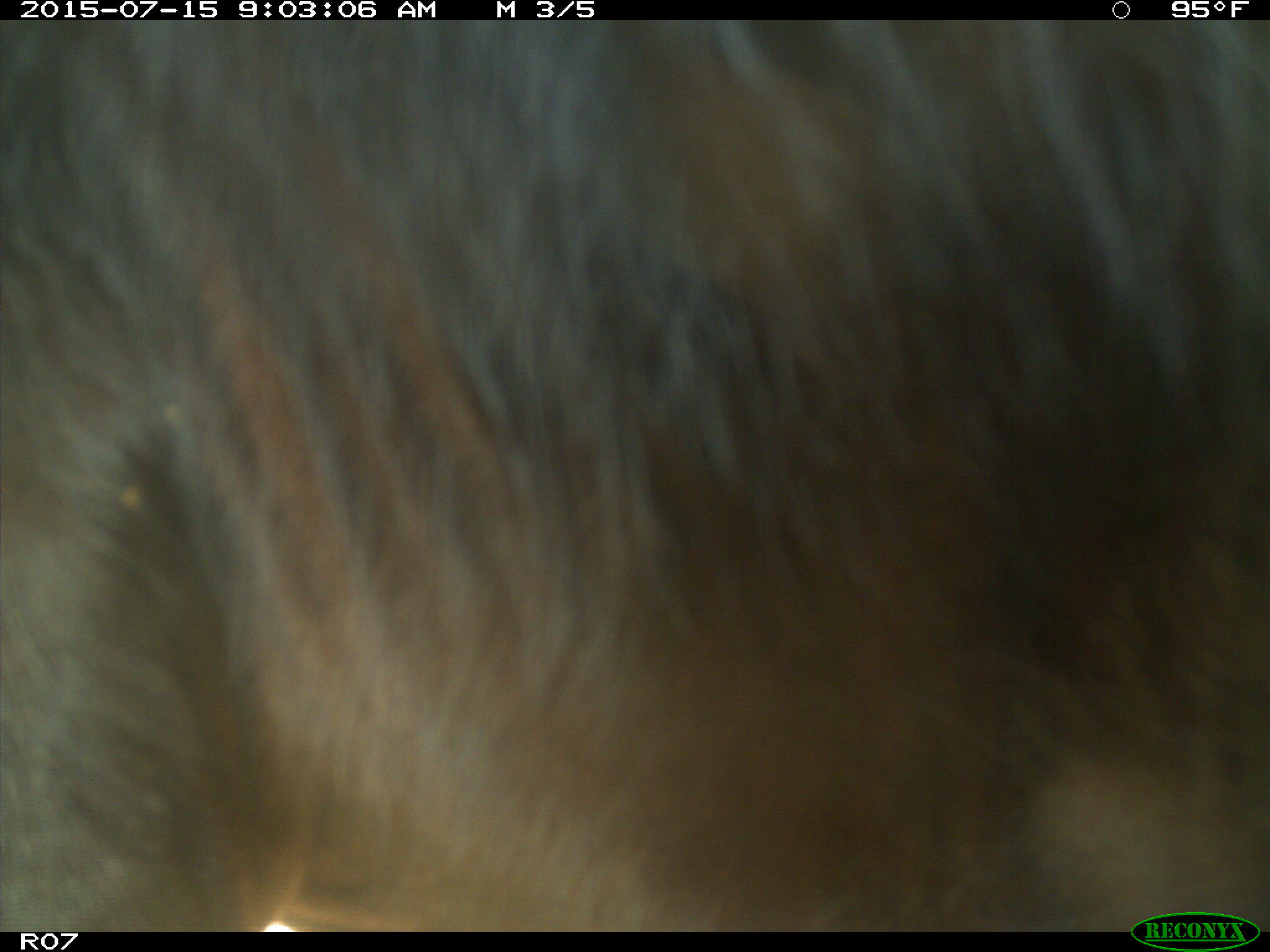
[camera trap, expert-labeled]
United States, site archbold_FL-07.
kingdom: Animalia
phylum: Chordata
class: Mammalia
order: Artiodactyla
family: Bovidae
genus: Bos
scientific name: Bos taurus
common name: domestic cow